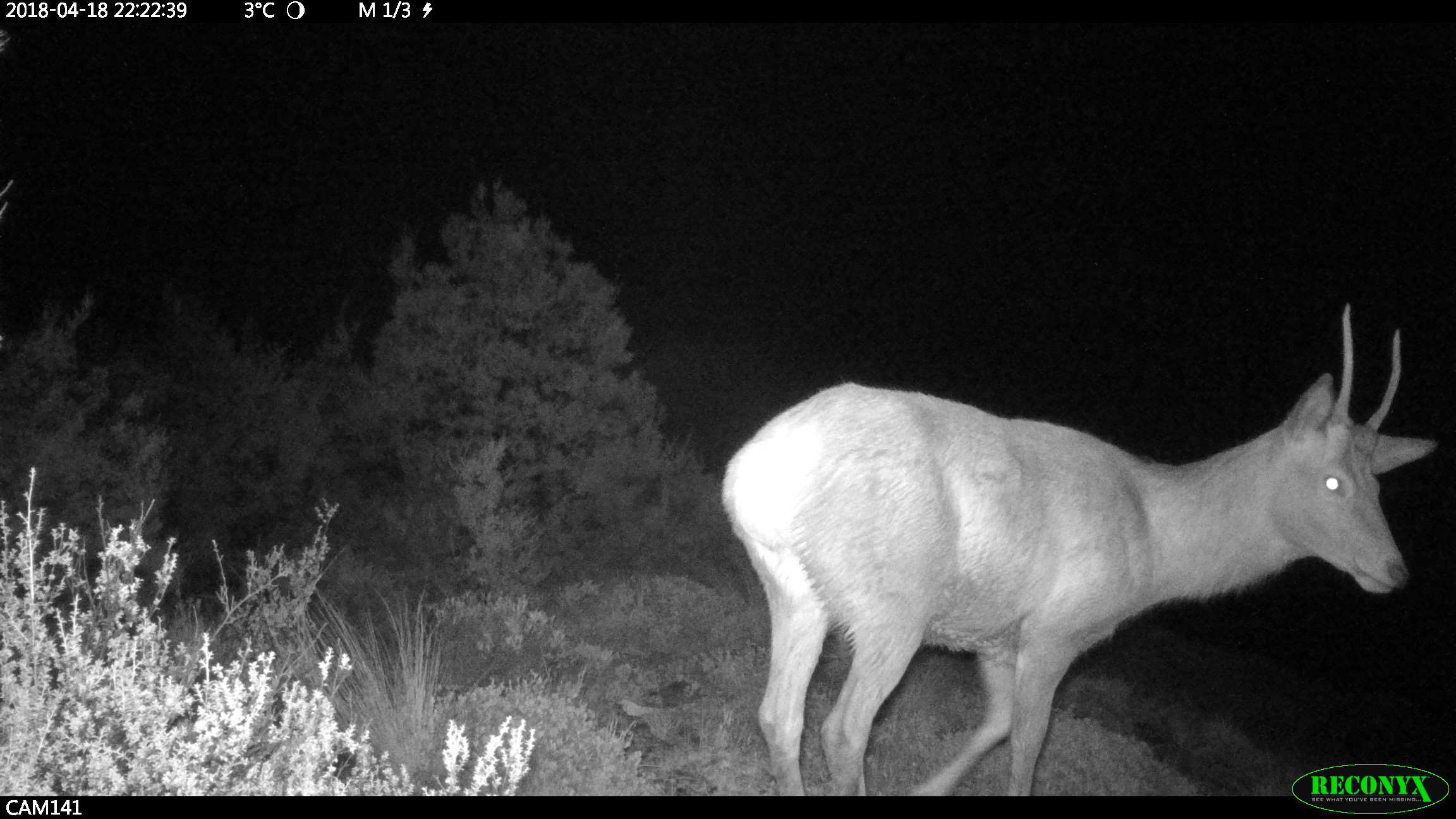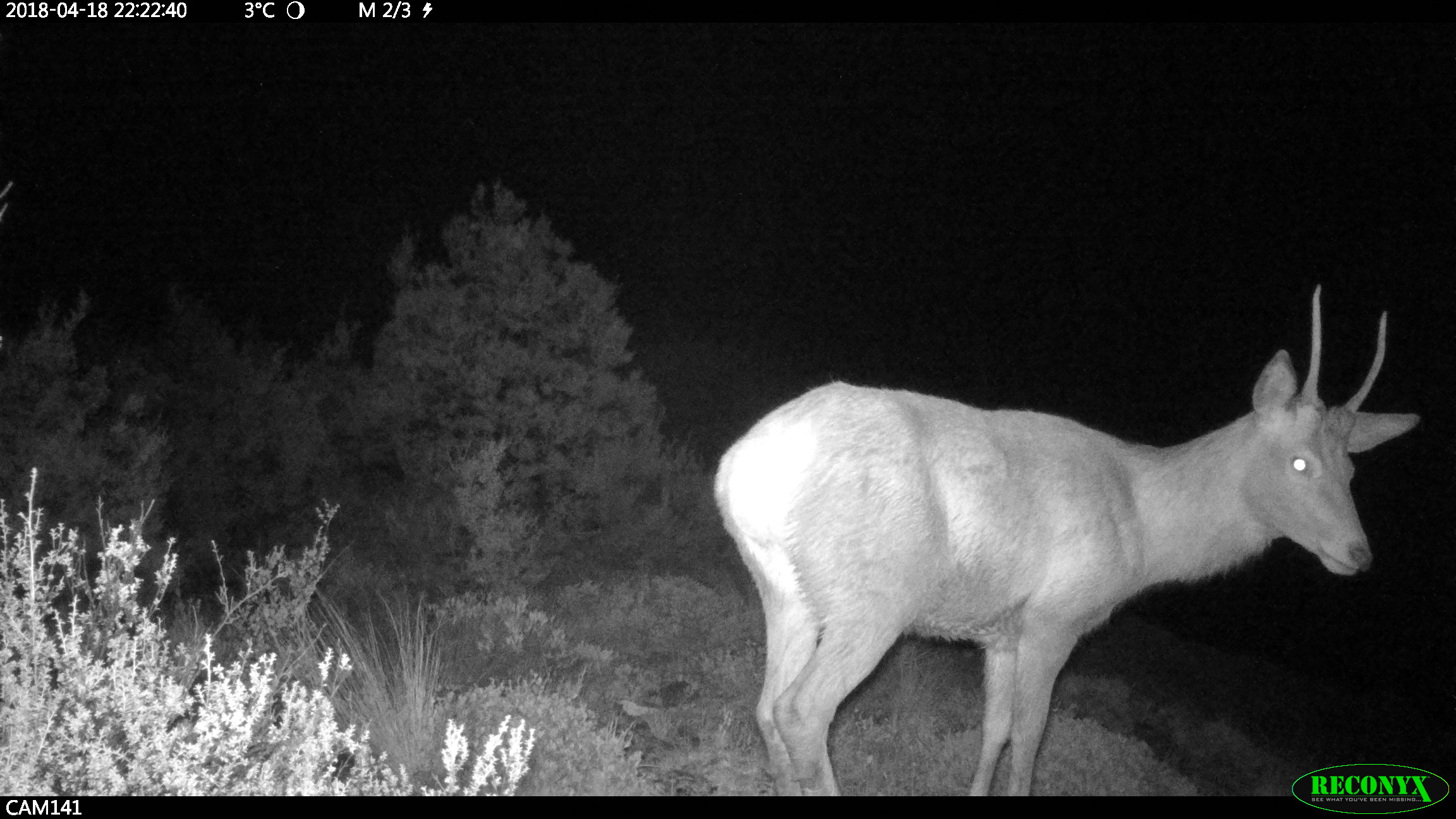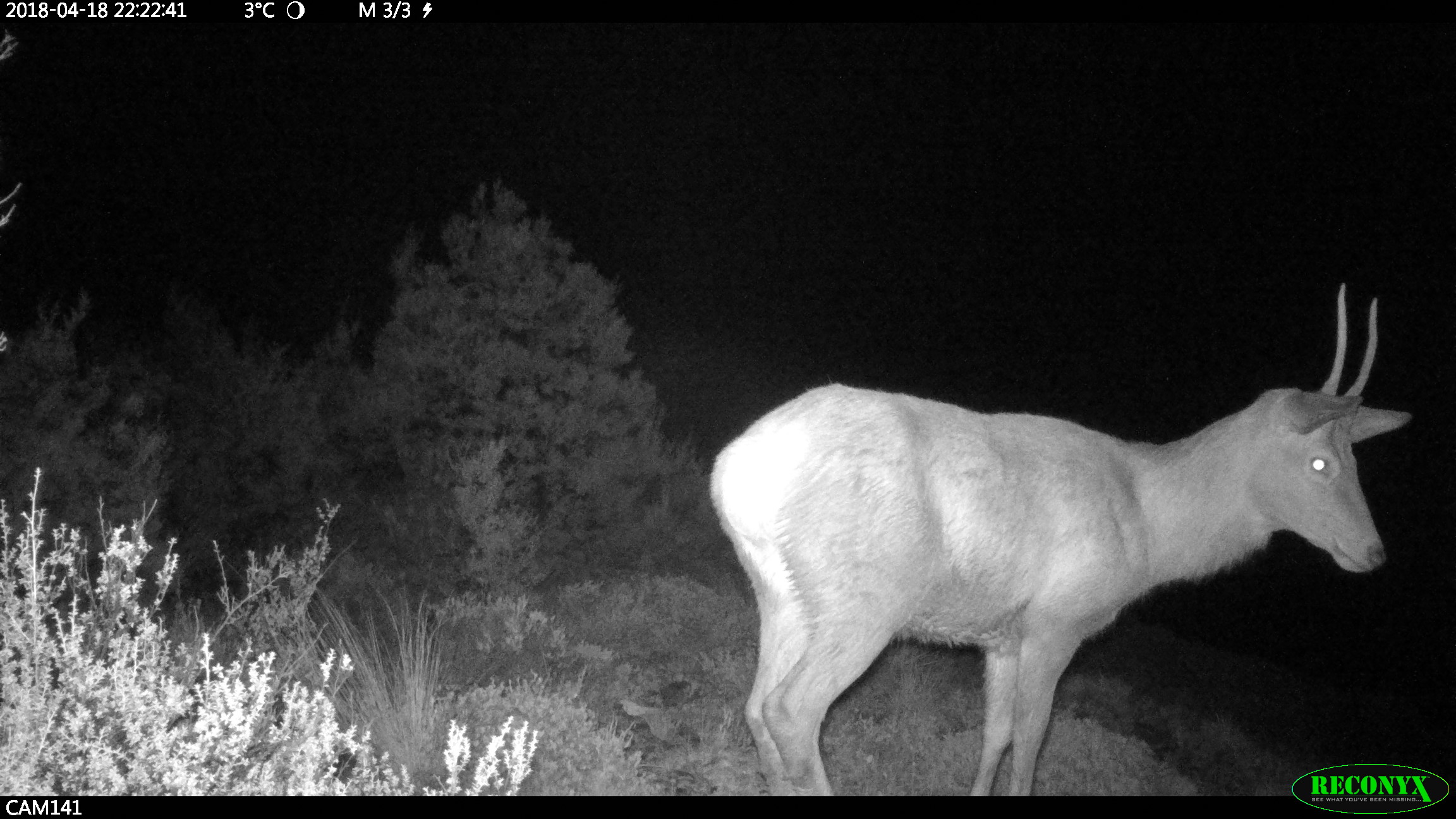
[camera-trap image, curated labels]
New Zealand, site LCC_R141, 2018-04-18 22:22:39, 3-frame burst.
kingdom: Animalia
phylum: Chordata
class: Mammalia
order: Artiodactyla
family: Cervidae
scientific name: Cervidae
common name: deer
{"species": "deer (Cervidae)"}